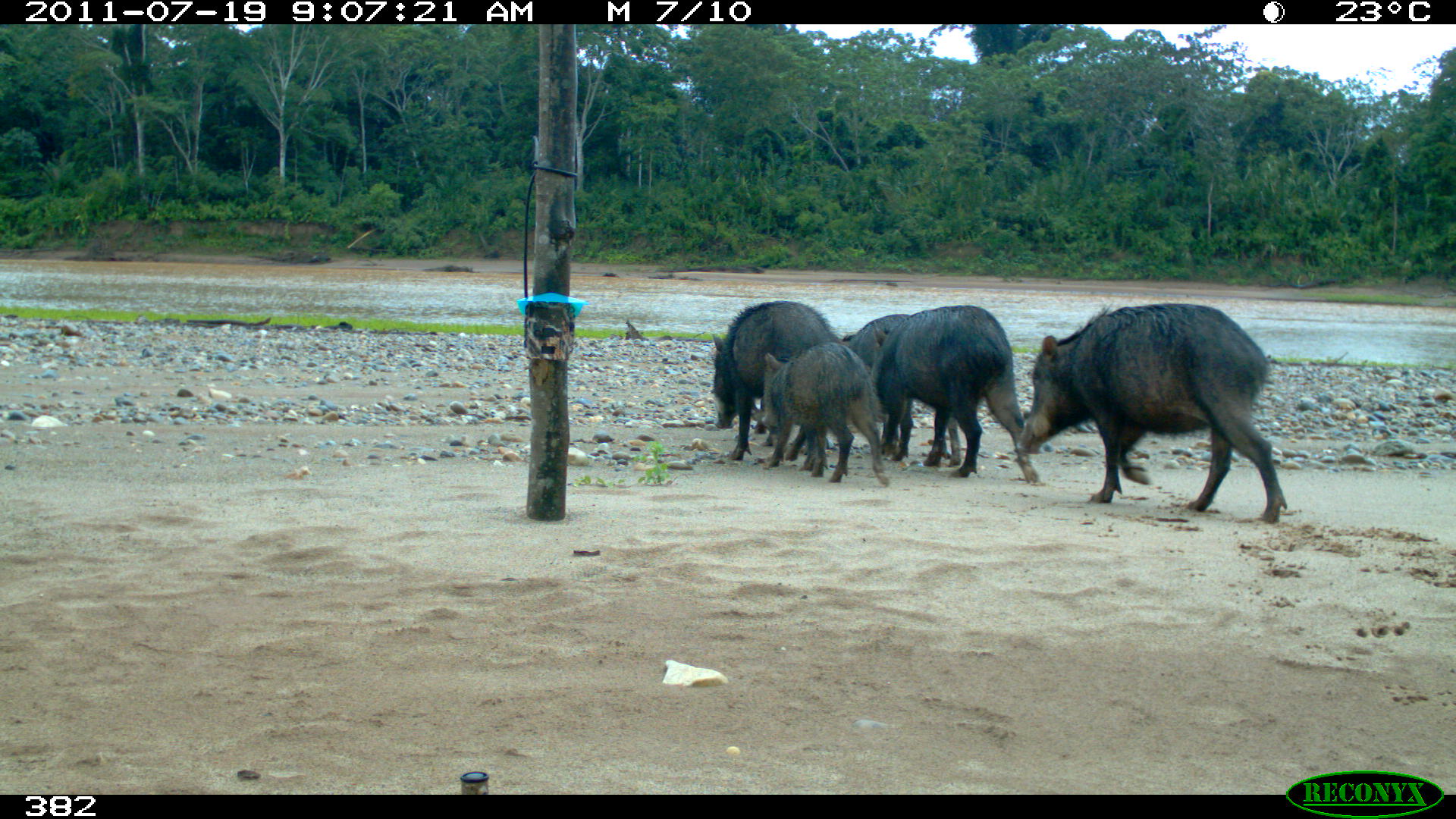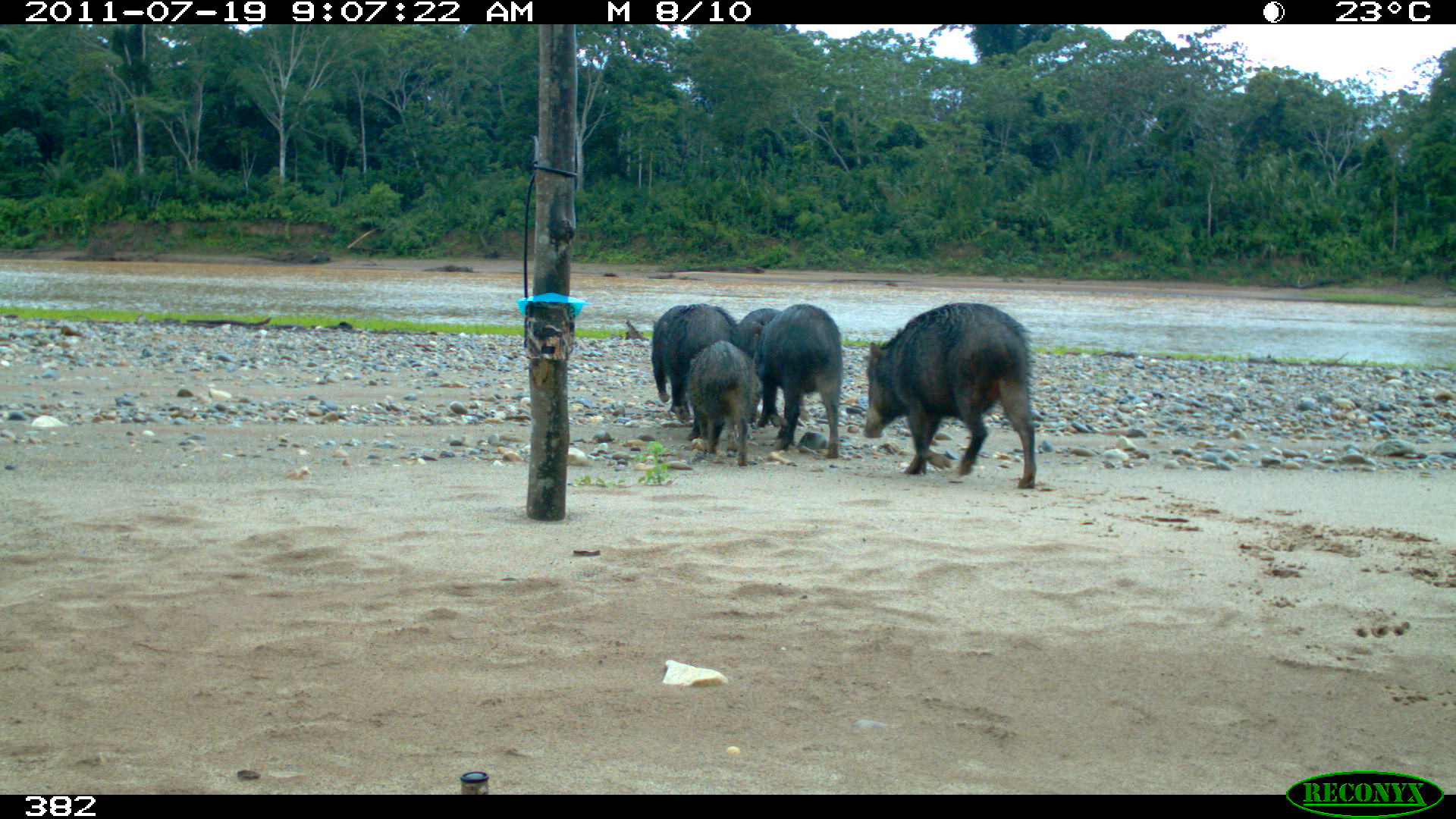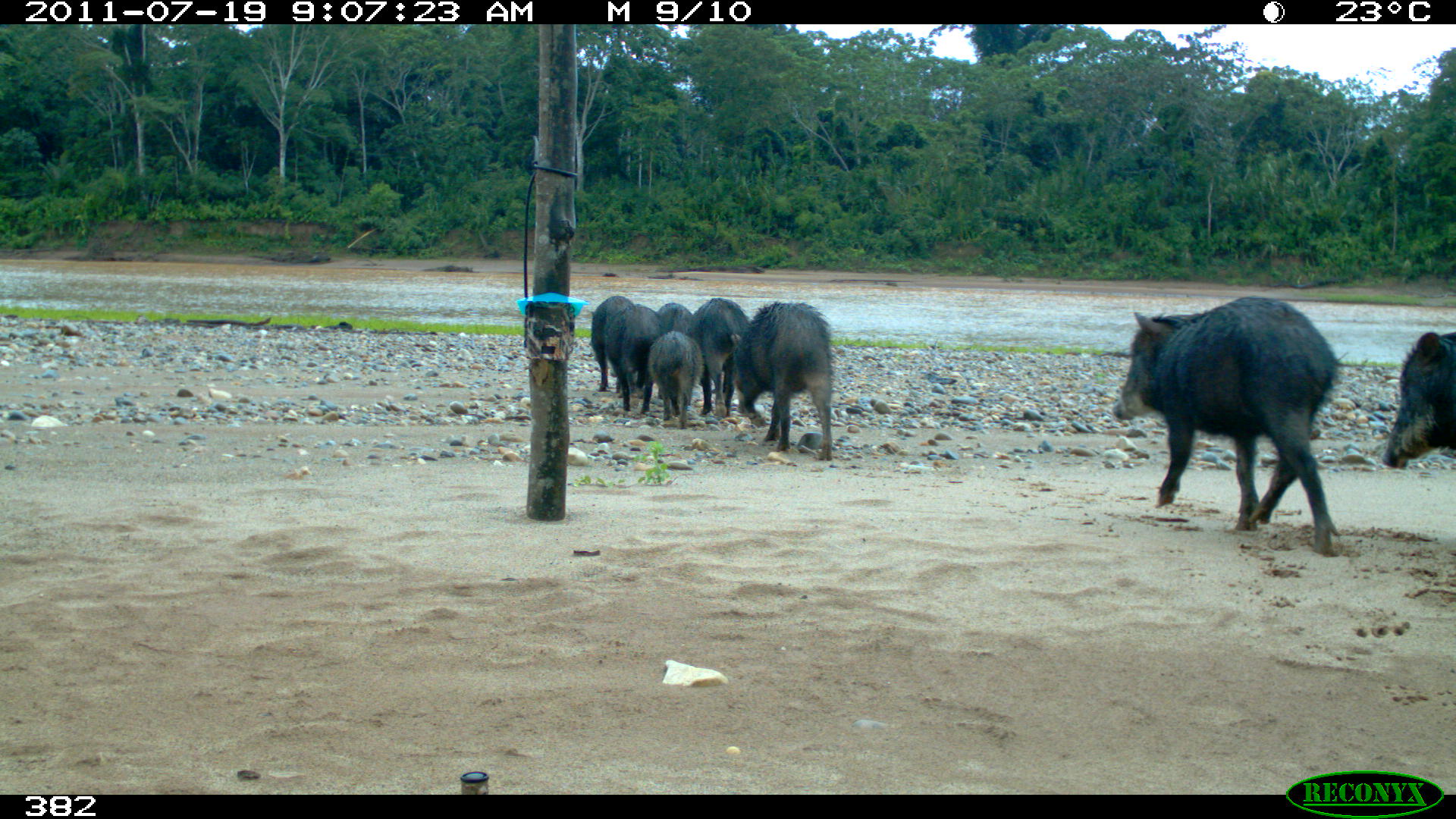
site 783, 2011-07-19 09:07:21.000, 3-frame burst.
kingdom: Animalia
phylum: Chordata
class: Mammalia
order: Artiodactyla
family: Tayassuidae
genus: Tayassu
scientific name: Tayassu pecari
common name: white-lipped peccary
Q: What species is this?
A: Tayassu pecari (white-lipped peccary).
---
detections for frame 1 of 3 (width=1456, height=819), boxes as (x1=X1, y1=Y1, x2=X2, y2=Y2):
tayassu pecari: (x1=1015, y1=302, x2=1288, y2=523); (x1=871, y1=305, x2=1041, y2=485); (x1=709, y1=300, x2=840, y2=472); (x1=841, y1=313, x2=963, y2=468); (x1=759, y1=342, x2=890, y2=486)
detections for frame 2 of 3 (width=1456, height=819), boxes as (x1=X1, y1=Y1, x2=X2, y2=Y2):
tayassu pecari: (x1=862, y1=301, x2=1038, y2=489); (x1=750, y1=304, x2=844, y2=459); (x1=684, y1=339, x2=765, y2=467); (x1=660, y1=302, x2=742, y2=426); (x1=738, y1=307, x2=810, y2=422); (x1=650, y1=304, x2=689, y2=403)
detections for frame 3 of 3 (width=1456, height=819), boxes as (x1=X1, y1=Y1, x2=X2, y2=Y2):
tayassu pecari: (x1=1113, y1=295, x2=1350, y2=557); (x1=731, y1=300, x2=834, y2=462); (x1=1381, y1=332, x2=1456, y2=470); (x1=683, y1=298, x2=750, y2=417); (x1=605, y1=301, x2=666, y2=415); (x1=647, y1=331, x2=707, y2=428); (x1=589, y1=295, x2=636, y2=392); (x1=658, y1=302, x2=694, y2=400)